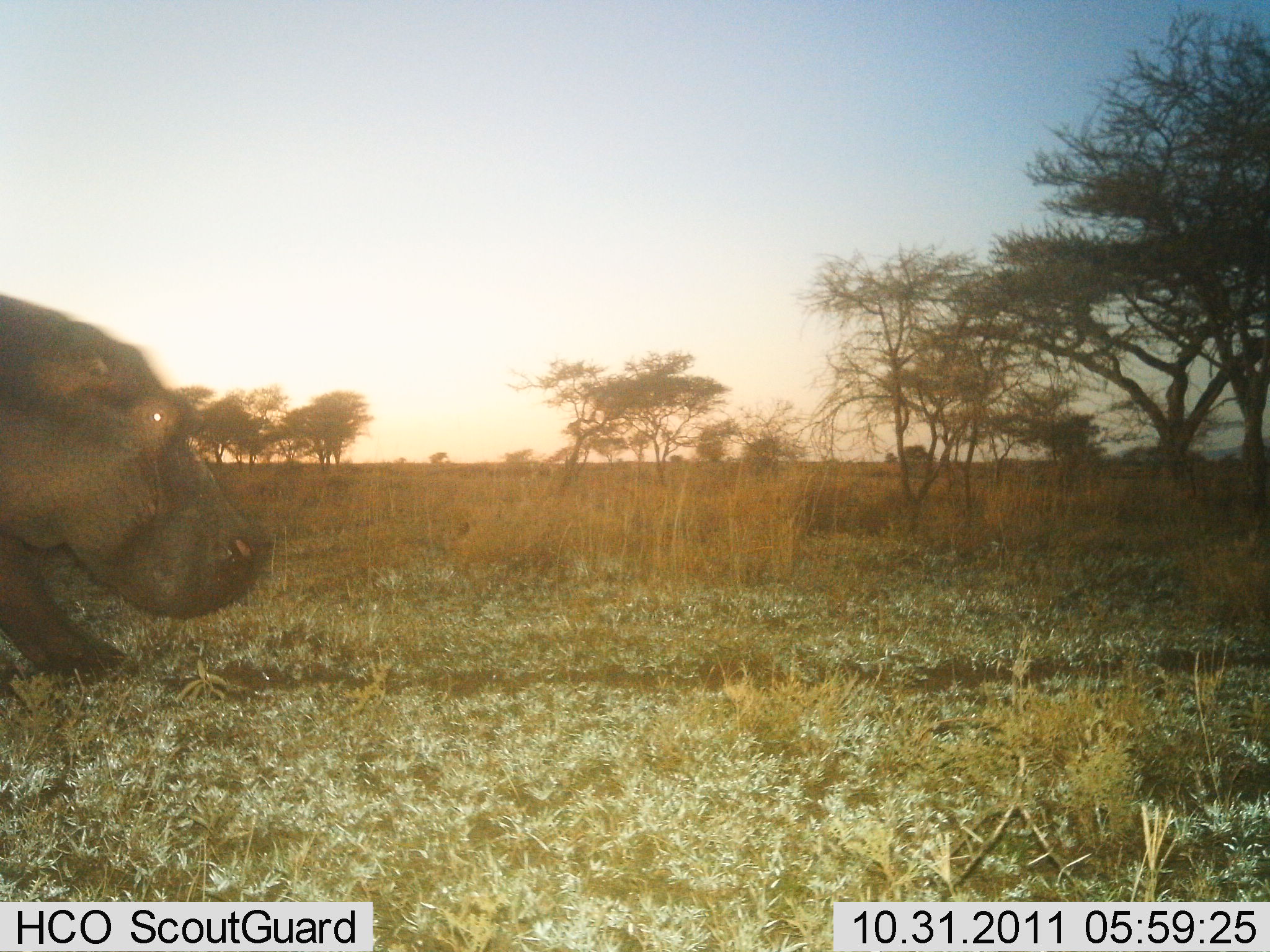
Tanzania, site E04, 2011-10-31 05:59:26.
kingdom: Animalia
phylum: Chordata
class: Mammalia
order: Artiodactyla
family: Hippopotamidae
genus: Hippopotamus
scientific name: Hippopotamus amphibius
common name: hippopotamus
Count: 1.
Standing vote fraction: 7%.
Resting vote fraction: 0%.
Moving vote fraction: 93%.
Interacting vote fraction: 0%.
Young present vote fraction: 0%.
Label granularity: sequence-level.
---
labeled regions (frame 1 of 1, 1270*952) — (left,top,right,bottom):
animal: (1,294,264,690)